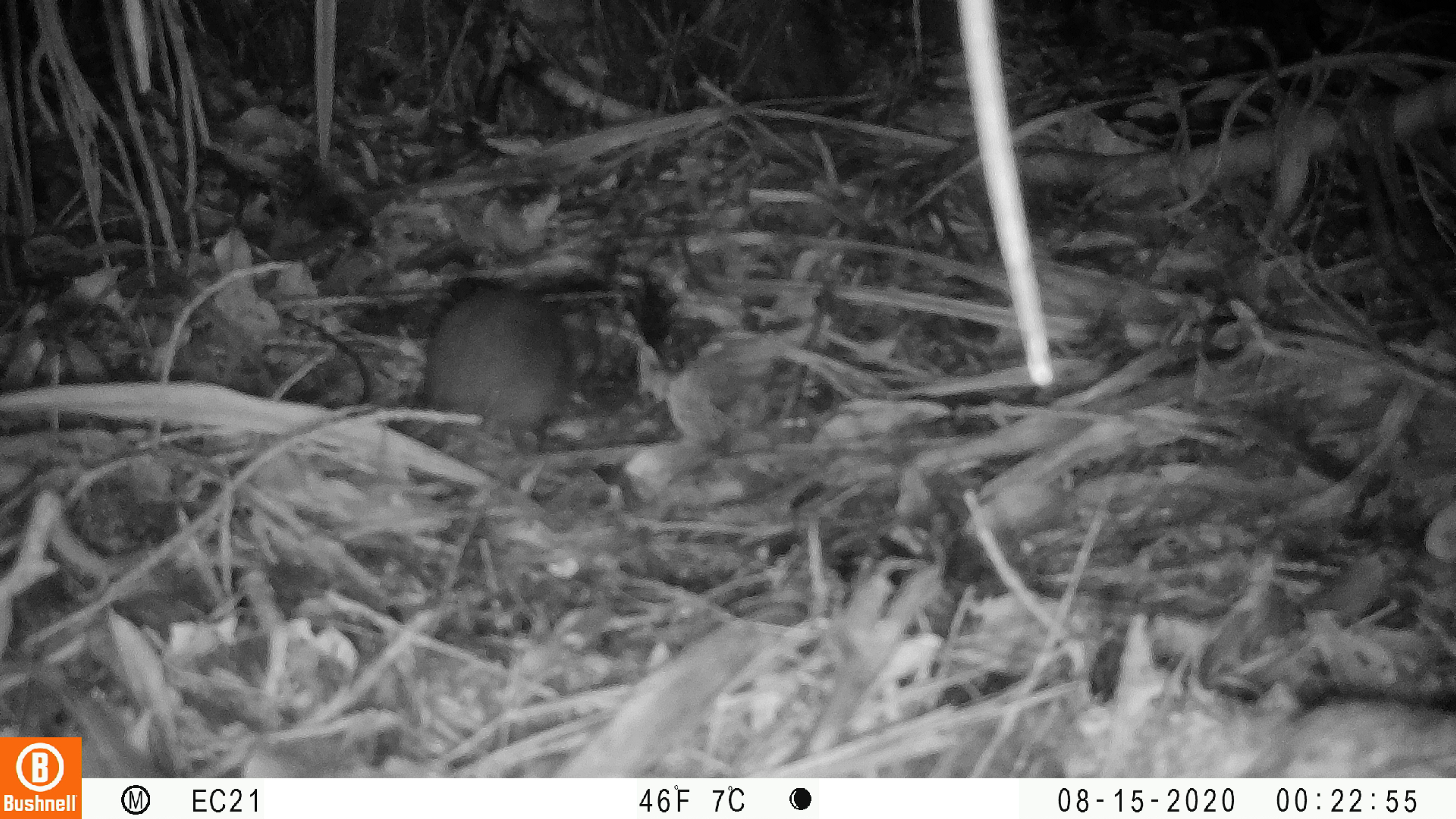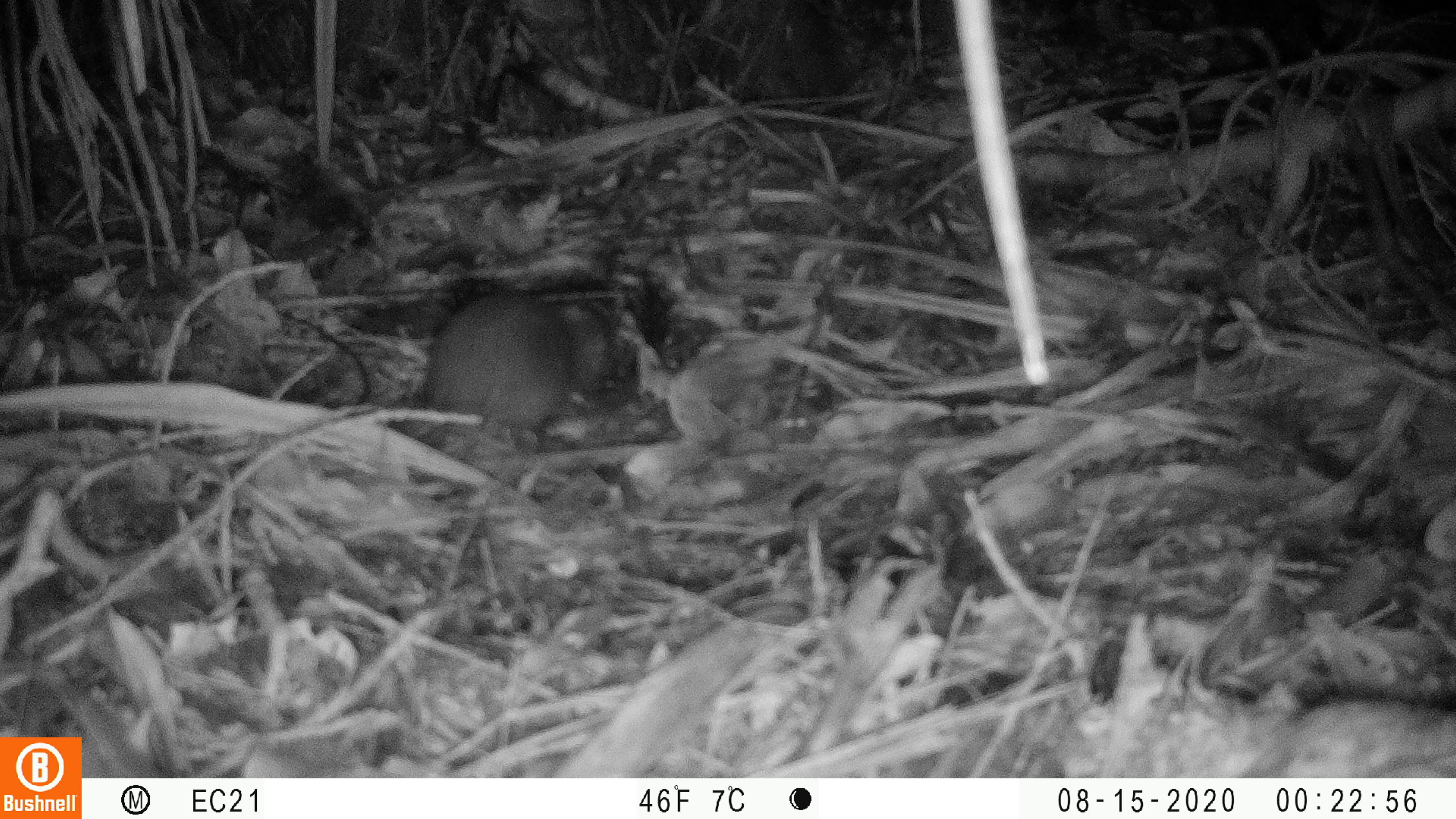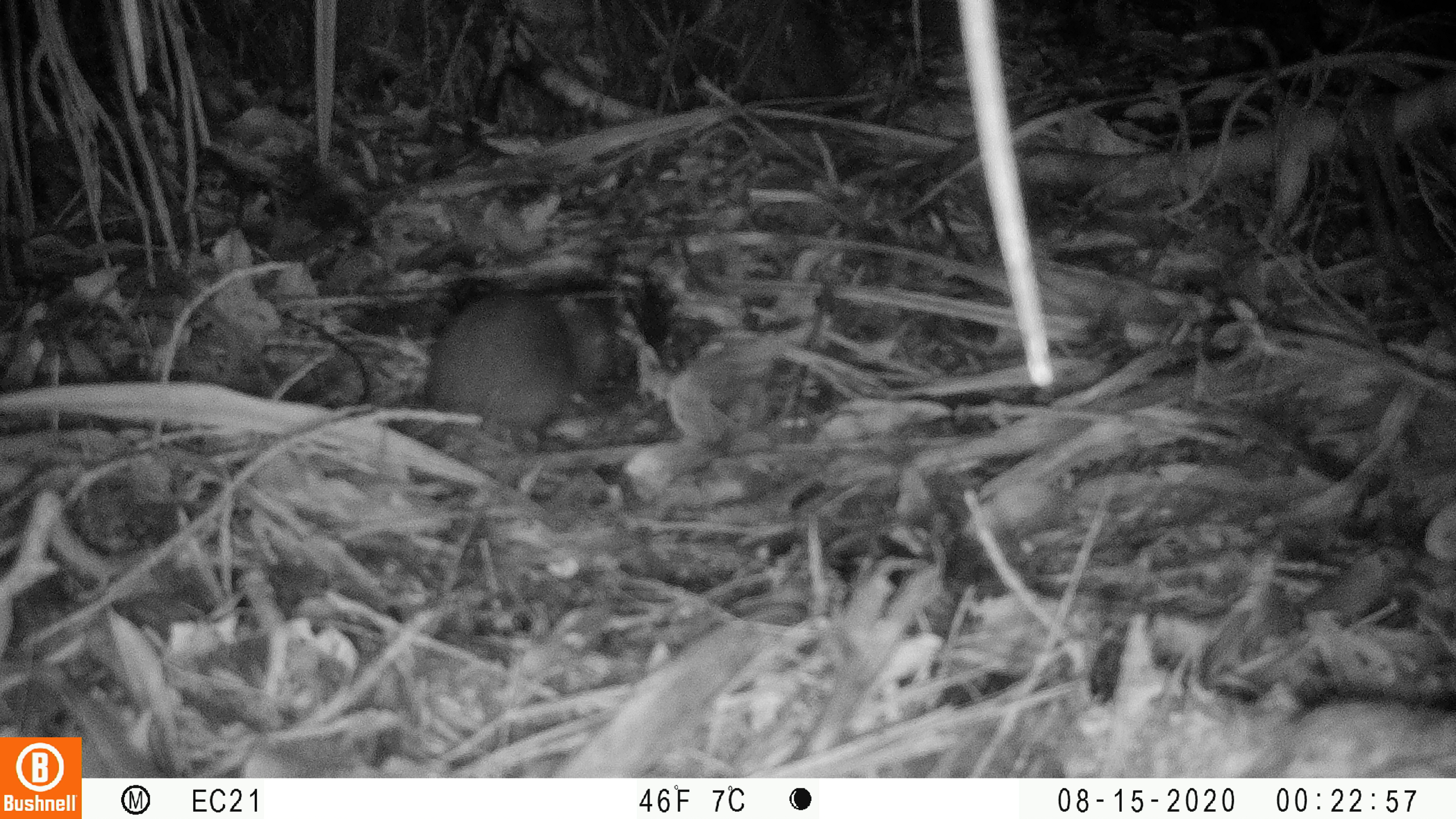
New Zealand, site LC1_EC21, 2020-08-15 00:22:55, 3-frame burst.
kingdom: Animalia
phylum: Chordata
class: Mammalia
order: Rodentia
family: Muridae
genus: Rattus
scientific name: Rattus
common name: rat